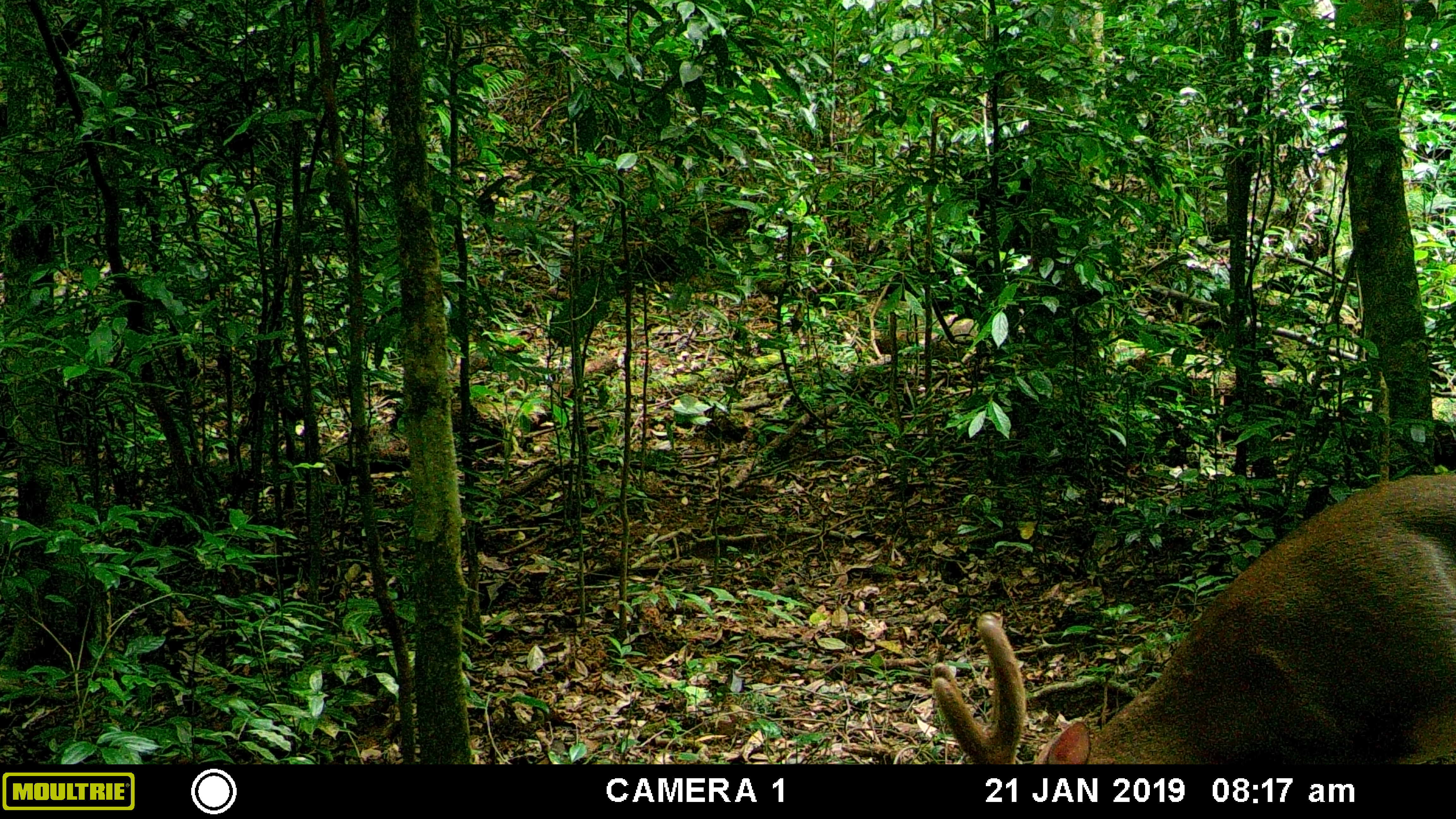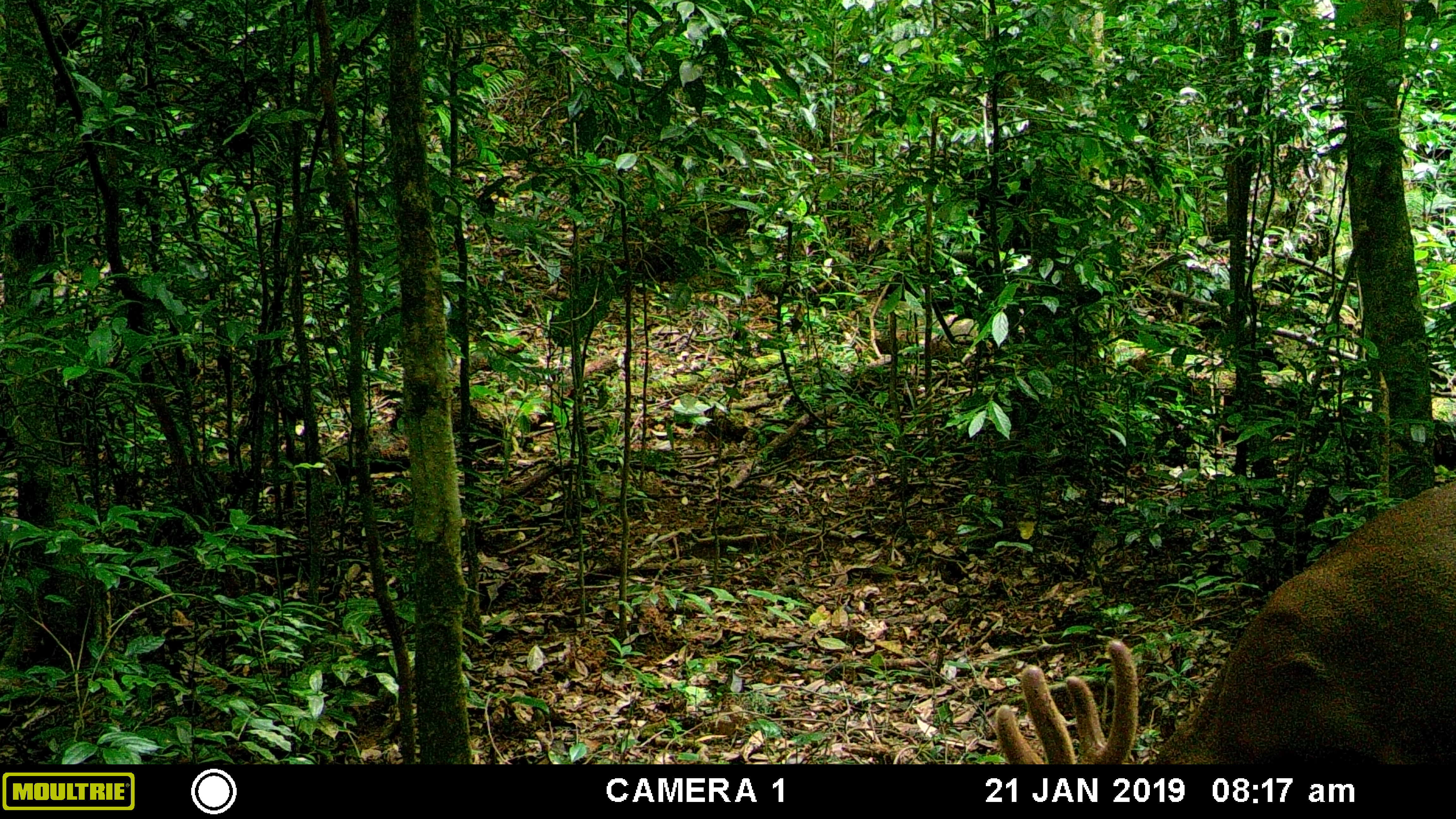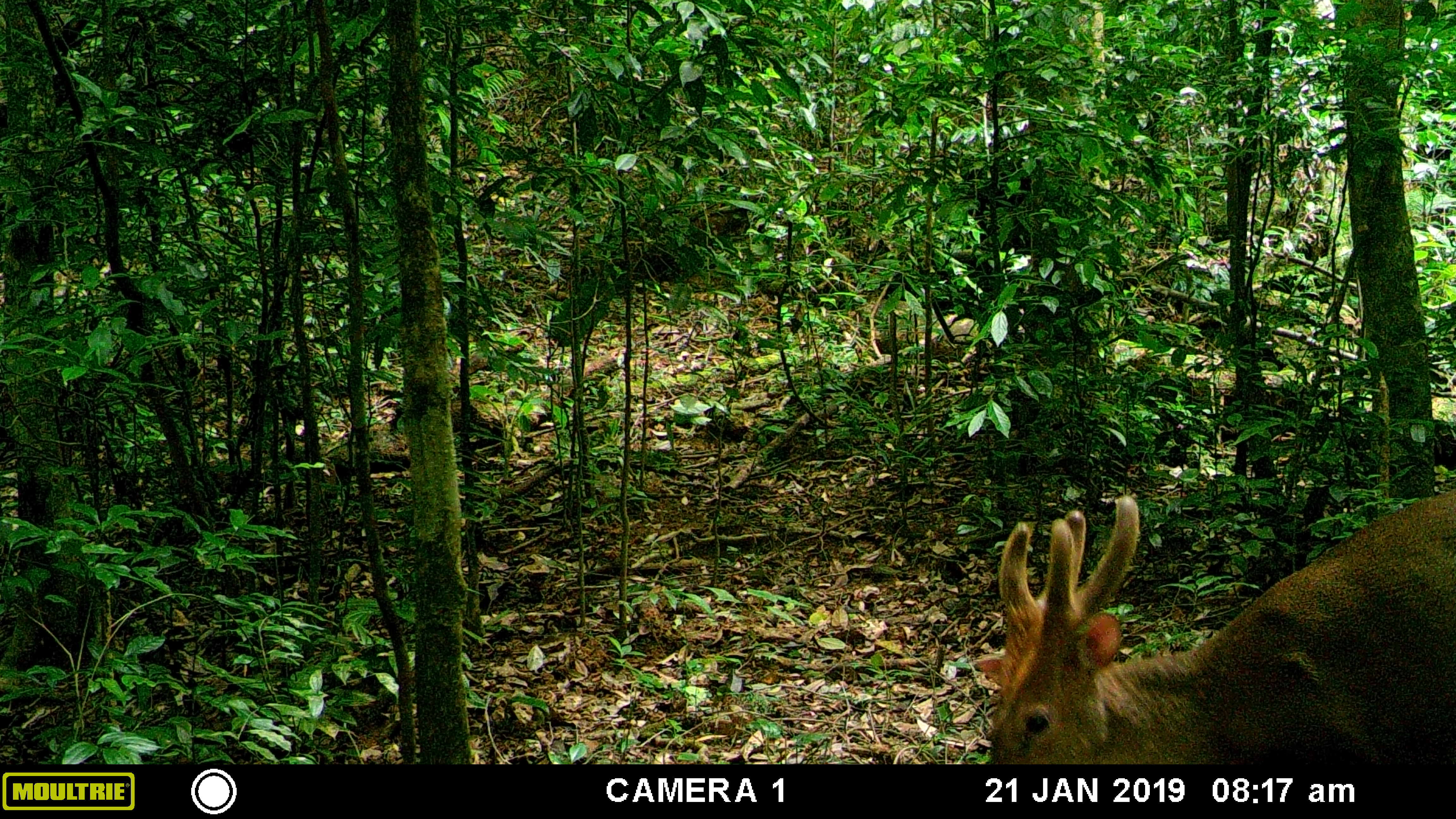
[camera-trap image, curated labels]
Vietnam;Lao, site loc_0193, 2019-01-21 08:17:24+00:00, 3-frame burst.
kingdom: Animalia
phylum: Chordata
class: Mammalia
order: Artiodactyla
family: Cervidae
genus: Muntiacus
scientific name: Muntiacus vuquangensis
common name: large-antlered muntjac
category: large antlered muntjac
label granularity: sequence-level